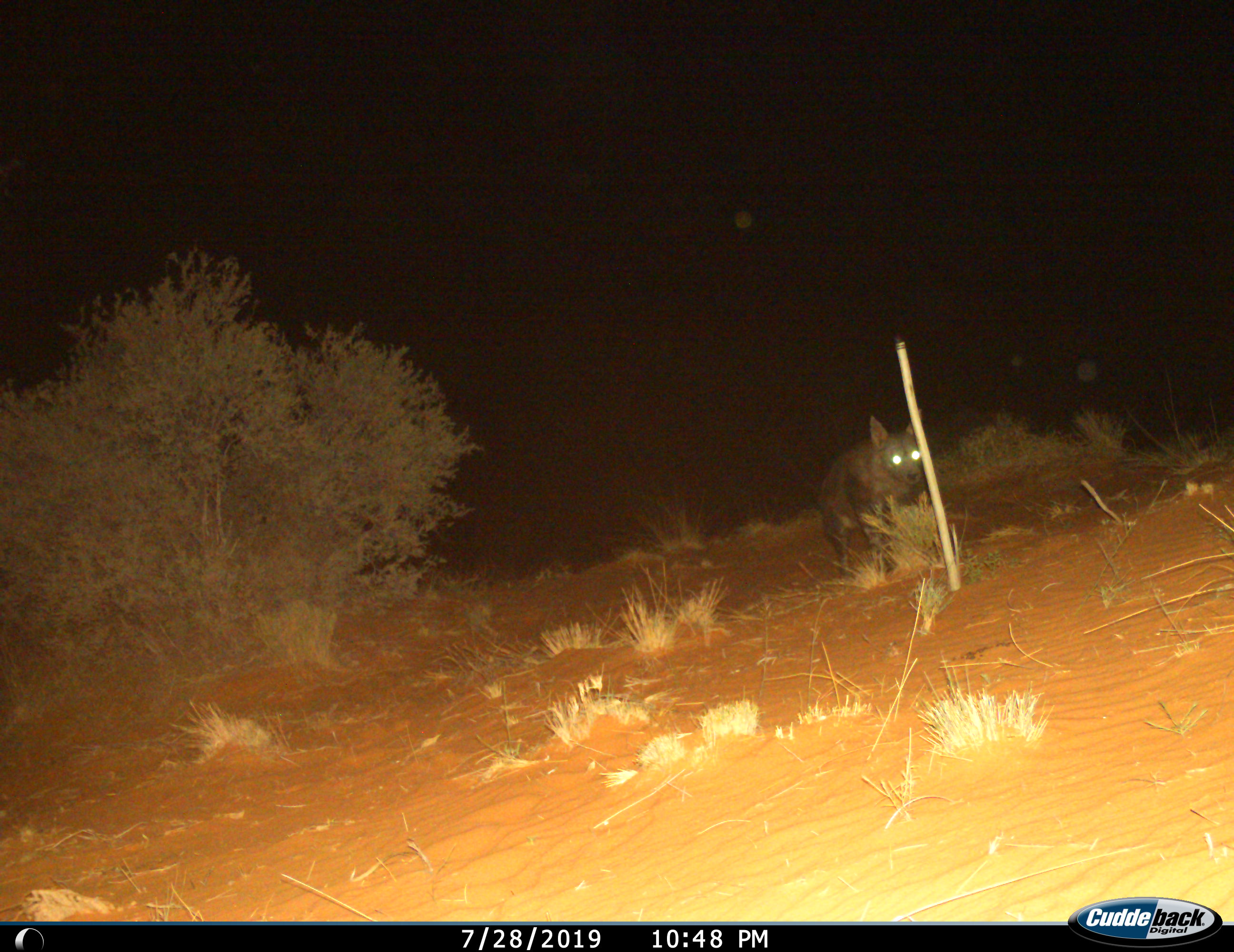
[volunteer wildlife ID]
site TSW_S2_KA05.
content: unidentified animal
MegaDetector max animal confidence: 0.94